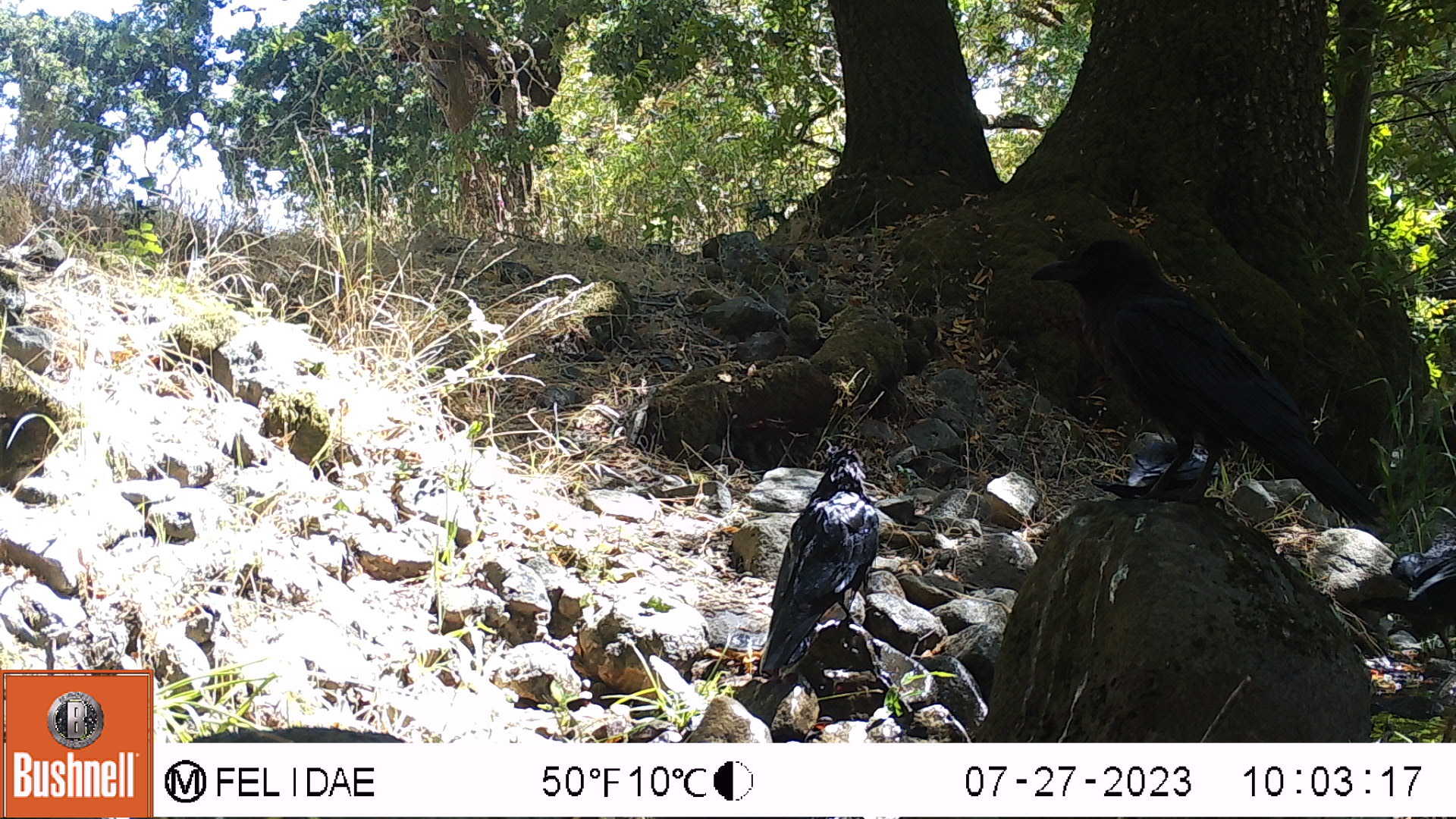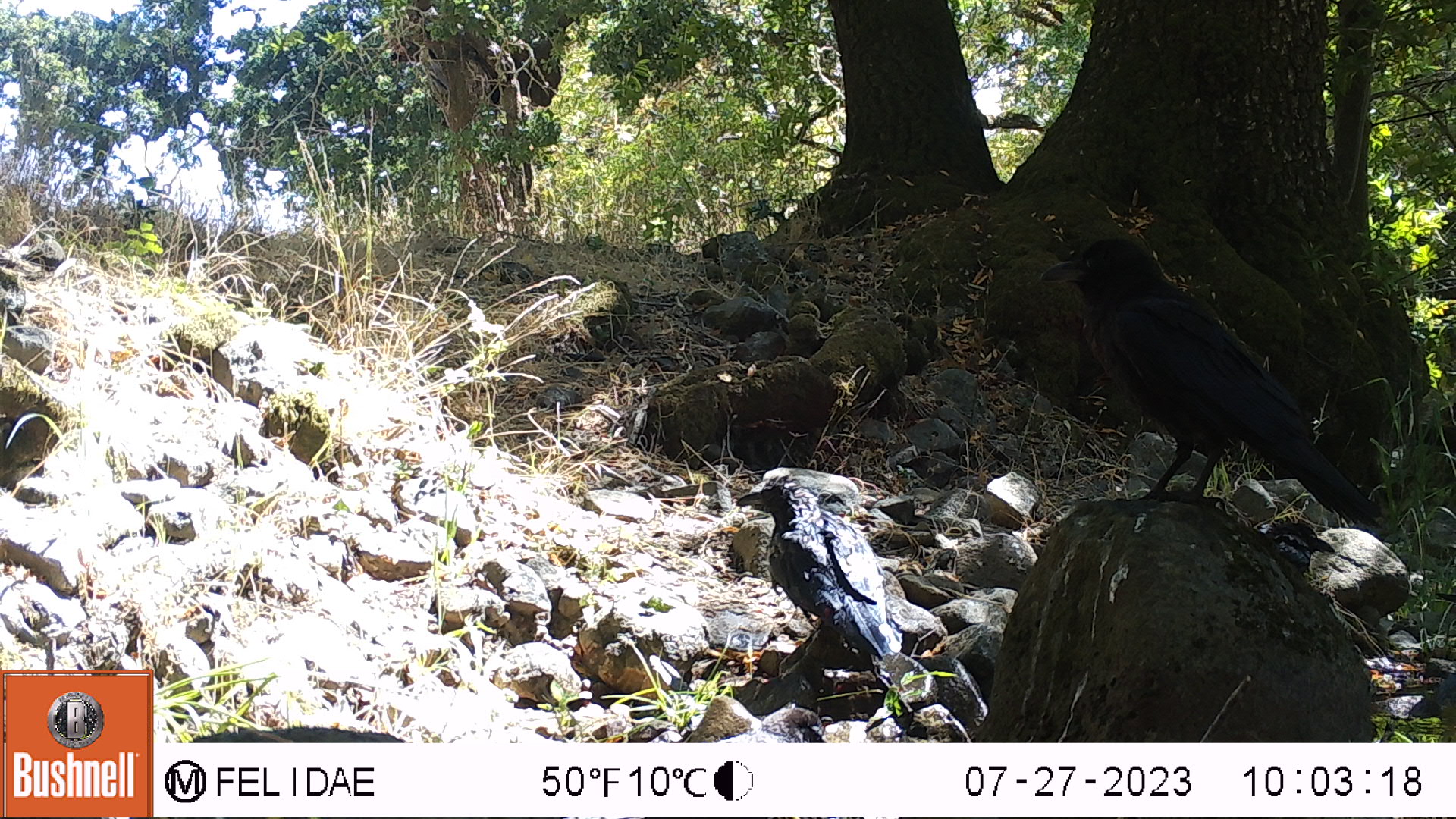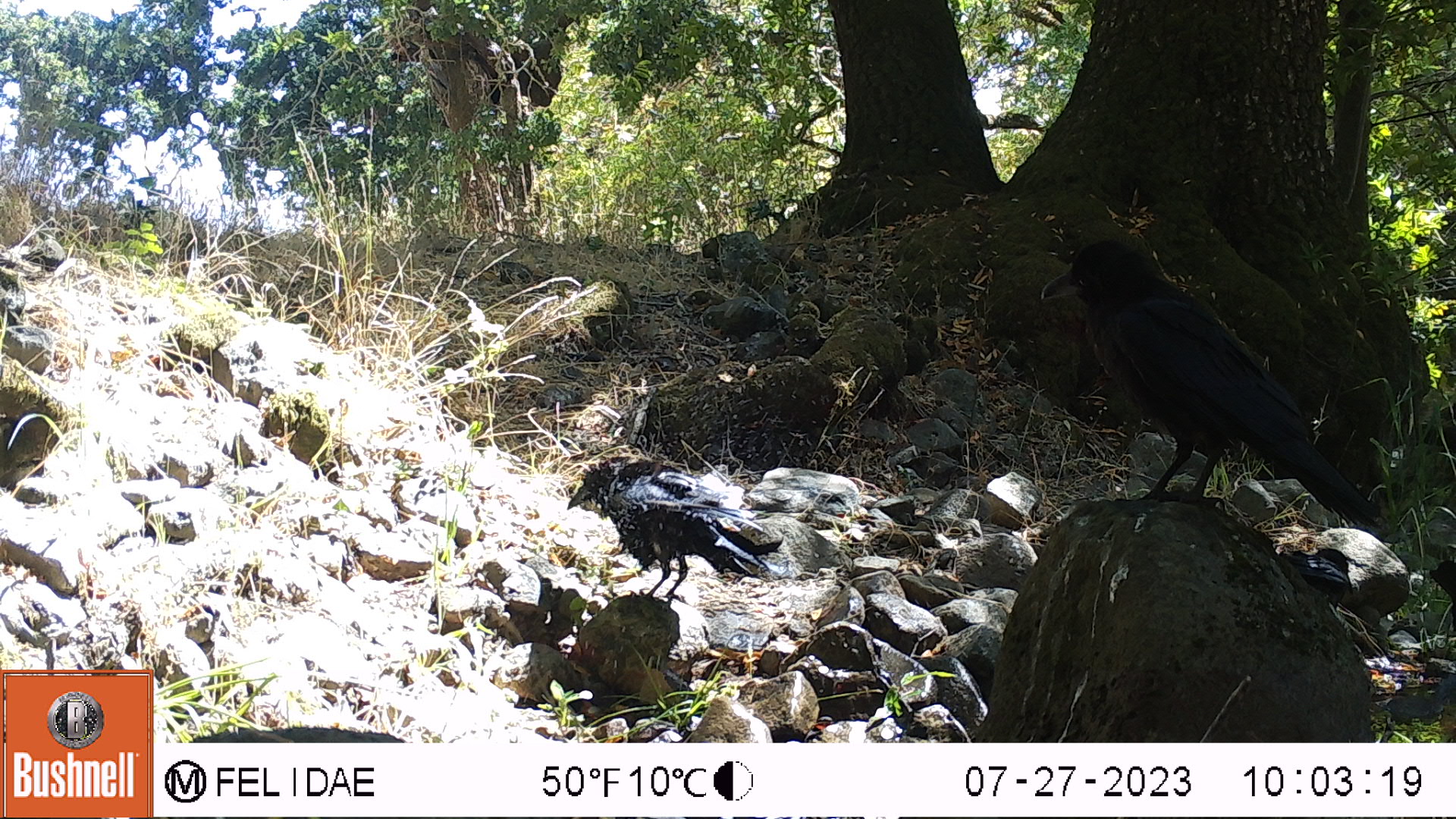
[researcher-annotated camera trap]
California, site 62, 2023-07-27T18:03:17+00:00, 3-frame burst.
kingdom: Animalia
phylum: Chordata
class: Aves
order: Passeriformes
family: Corvidae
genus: Corvus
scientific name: Corvus brachyrhynchos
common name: american crow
American crow (Corvus brachyrhynchos).